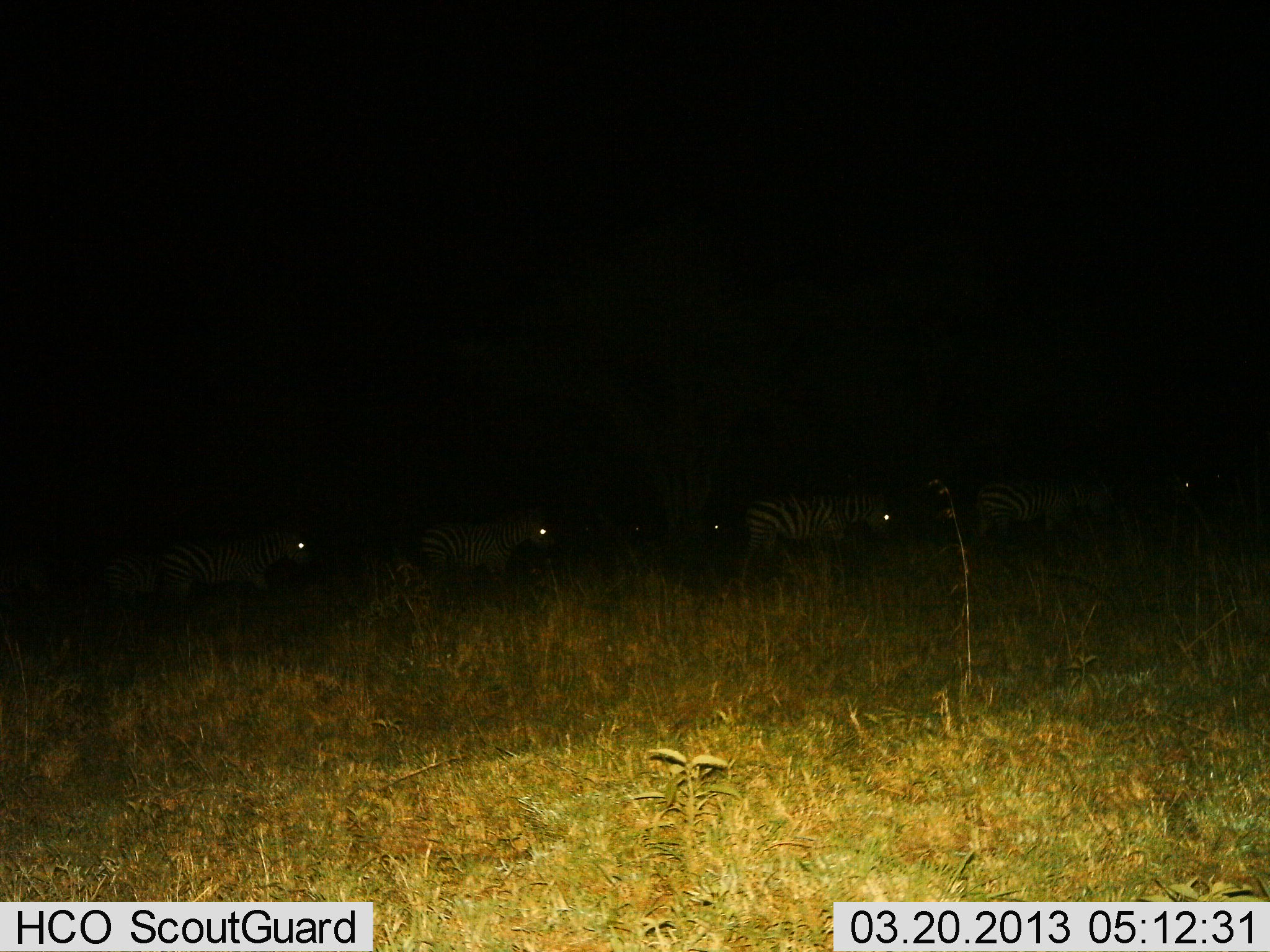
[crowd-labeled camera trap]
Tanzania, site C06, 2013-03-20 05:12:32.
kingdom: Animalia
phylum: Chordata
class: Mammalia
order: Perissodactyla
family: Equidae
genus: Equus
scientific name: Equus quagga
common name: plains zebra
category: zebra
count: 5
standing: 15%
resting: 0%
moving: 91%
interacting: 0%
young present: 0%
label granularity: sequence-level